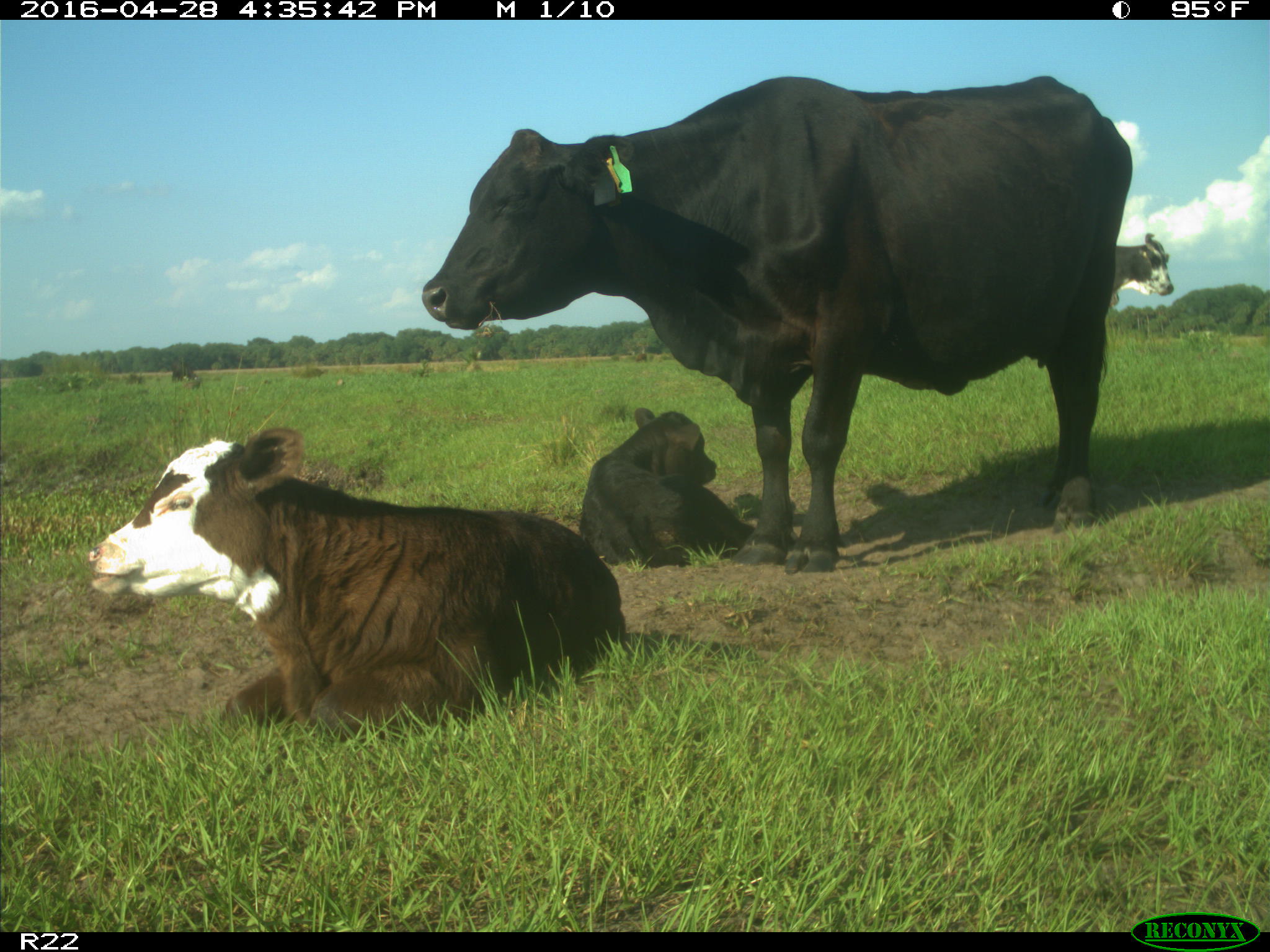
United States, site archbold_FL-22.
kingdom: Animalia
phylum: Chordata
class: Mammalia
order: Artiodactyla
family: Bovidae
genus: Bos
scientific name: Bos taurus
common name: domestic cow